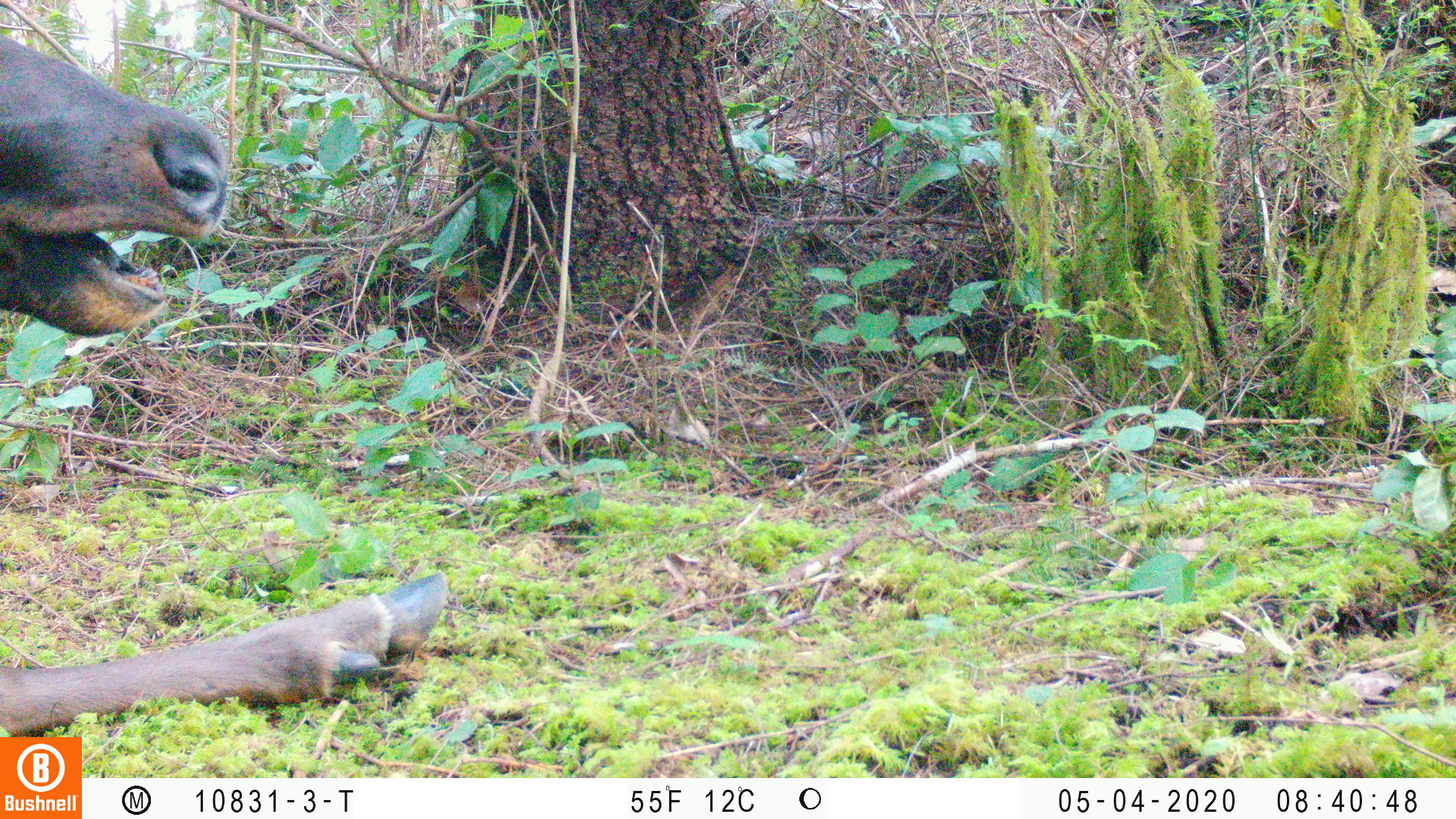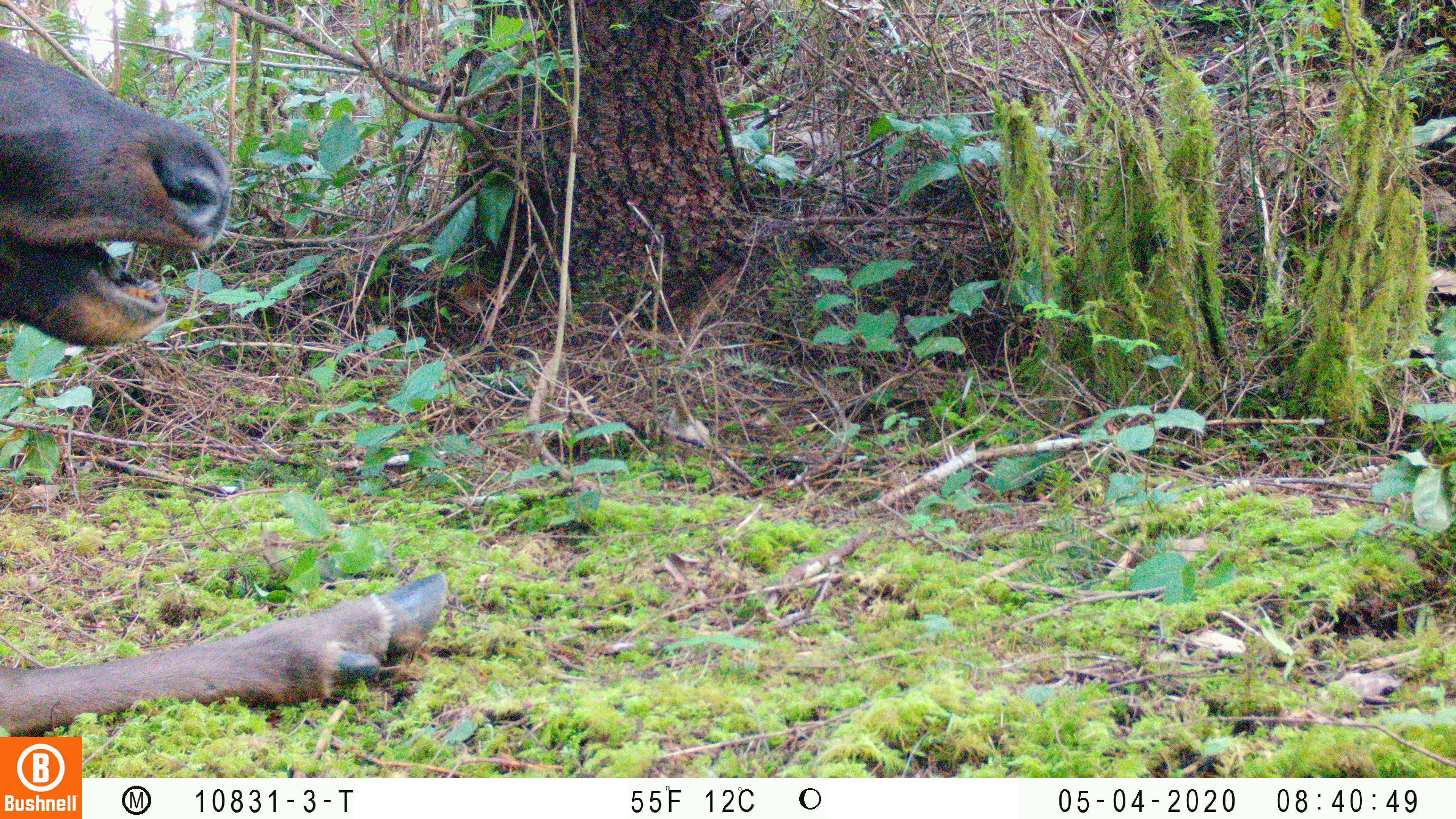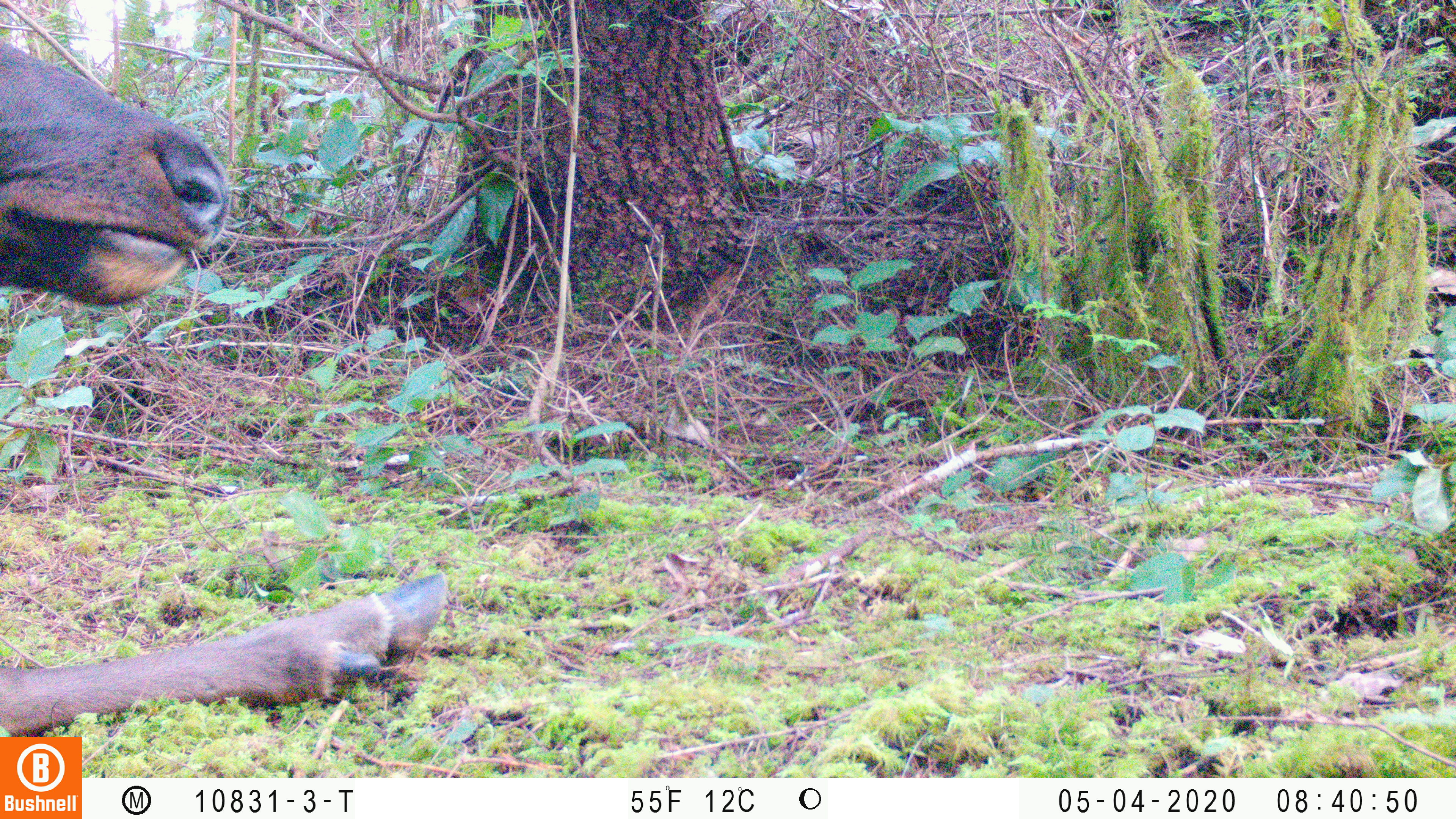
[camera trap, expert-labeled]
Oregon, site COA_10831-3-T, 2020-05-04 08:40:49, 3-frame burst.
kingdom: Animalia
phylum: Chordata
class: Mammalia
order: Artiodactyla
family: Cervidae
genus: Cervus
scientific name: Cervus canadensis roosevelti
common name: roosevelt elk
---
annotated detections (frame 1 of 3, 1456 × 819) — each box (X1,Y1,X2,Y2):
roosevelt elk: (2,25,454,727)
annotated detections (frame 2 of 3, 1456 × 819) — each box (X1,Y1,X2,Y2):
roosevelt elk: (0,31,459,730)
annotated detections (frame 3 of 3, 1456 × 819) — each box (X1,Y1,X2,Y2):
roosevelt elk: (2,36,452,728)